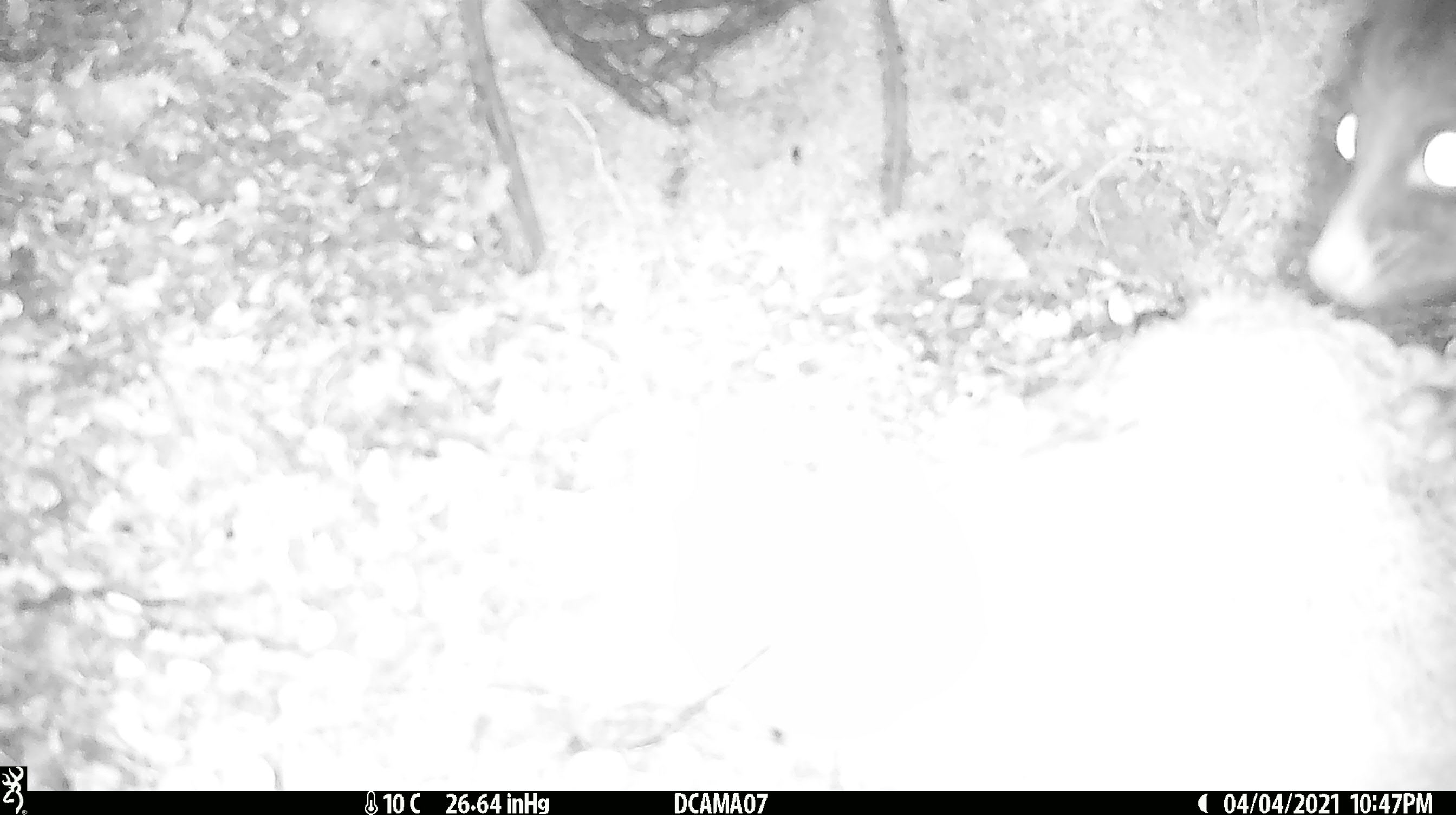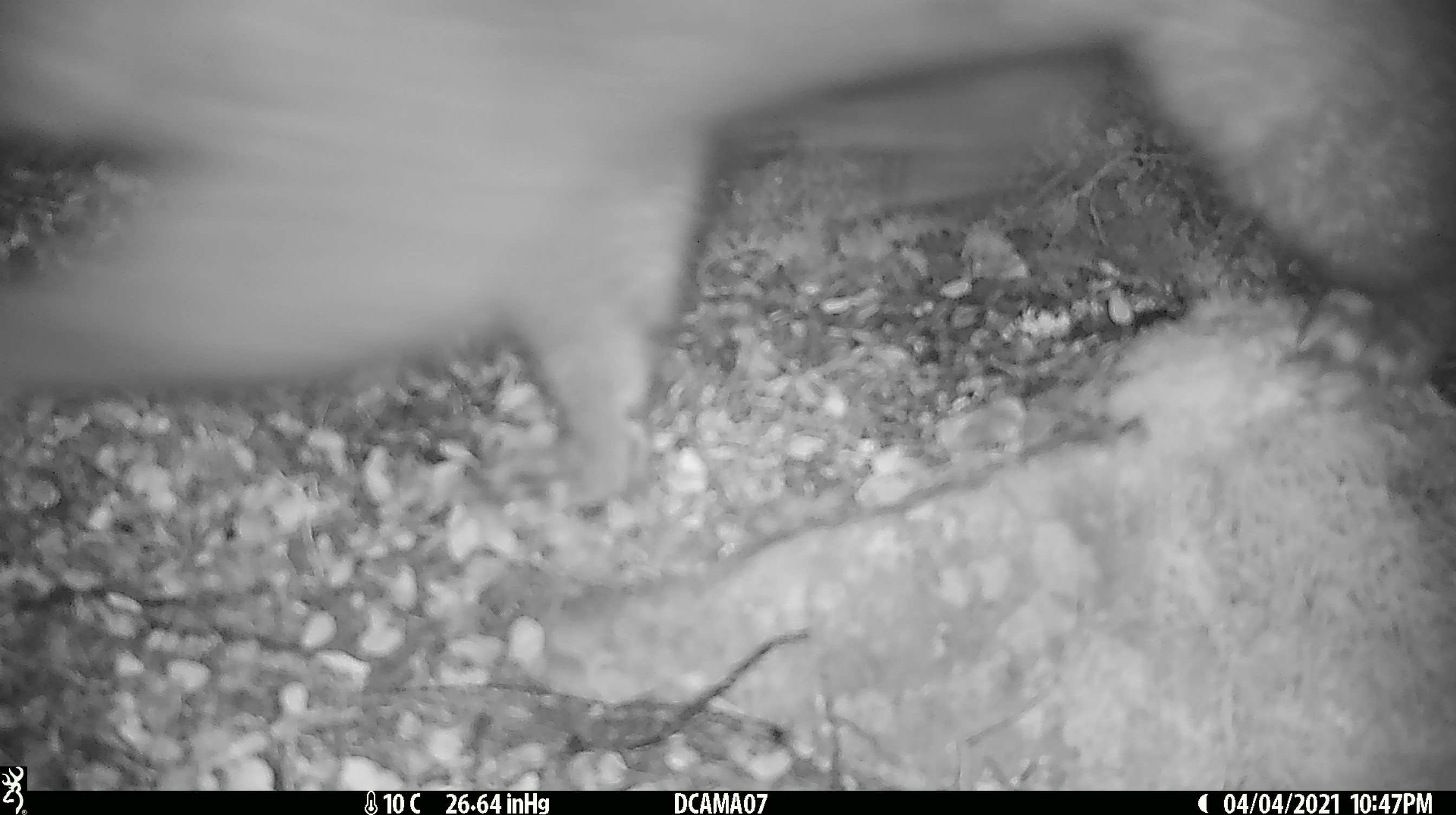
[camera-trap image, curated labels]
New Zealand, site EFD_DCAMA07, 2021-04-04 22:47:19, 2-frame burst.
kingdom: Animalia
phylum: Chordata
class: Mammalia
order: Diprotodontia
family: Phalangeridae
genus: Trichosurus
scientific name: Trichosurus vulpecula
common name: common brushtail possum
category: possum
Possum (common brushtail possum) (Trichosurus vulpecula).